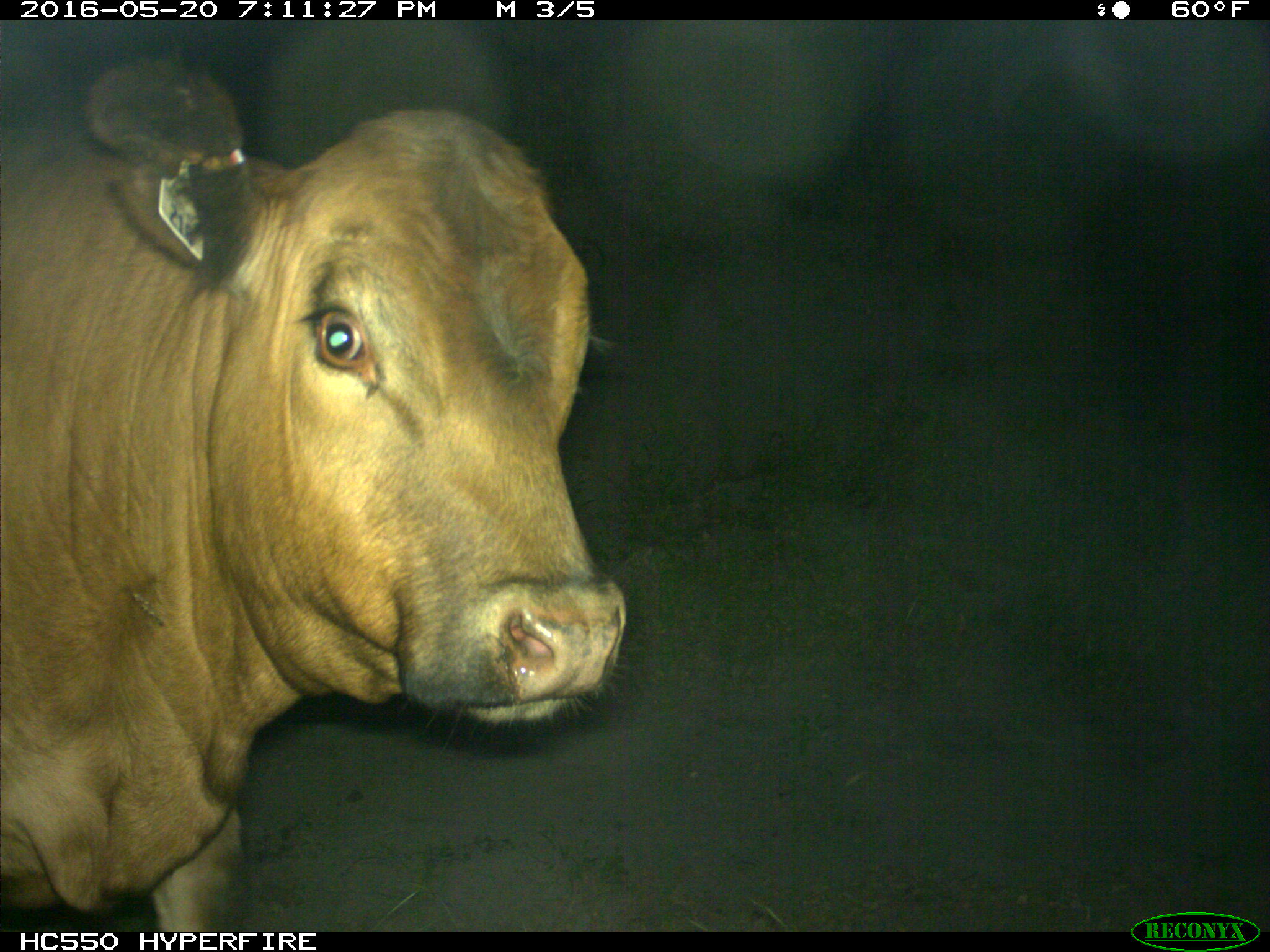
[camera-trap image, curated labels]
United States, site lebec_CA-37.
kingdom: Animalia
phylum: Chordata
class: Mammalia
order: Artiodactyla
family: Bovidae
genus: Bos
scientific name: Bos taurus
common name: domestic cow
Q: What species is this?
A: Bos taurus (domestic cow).